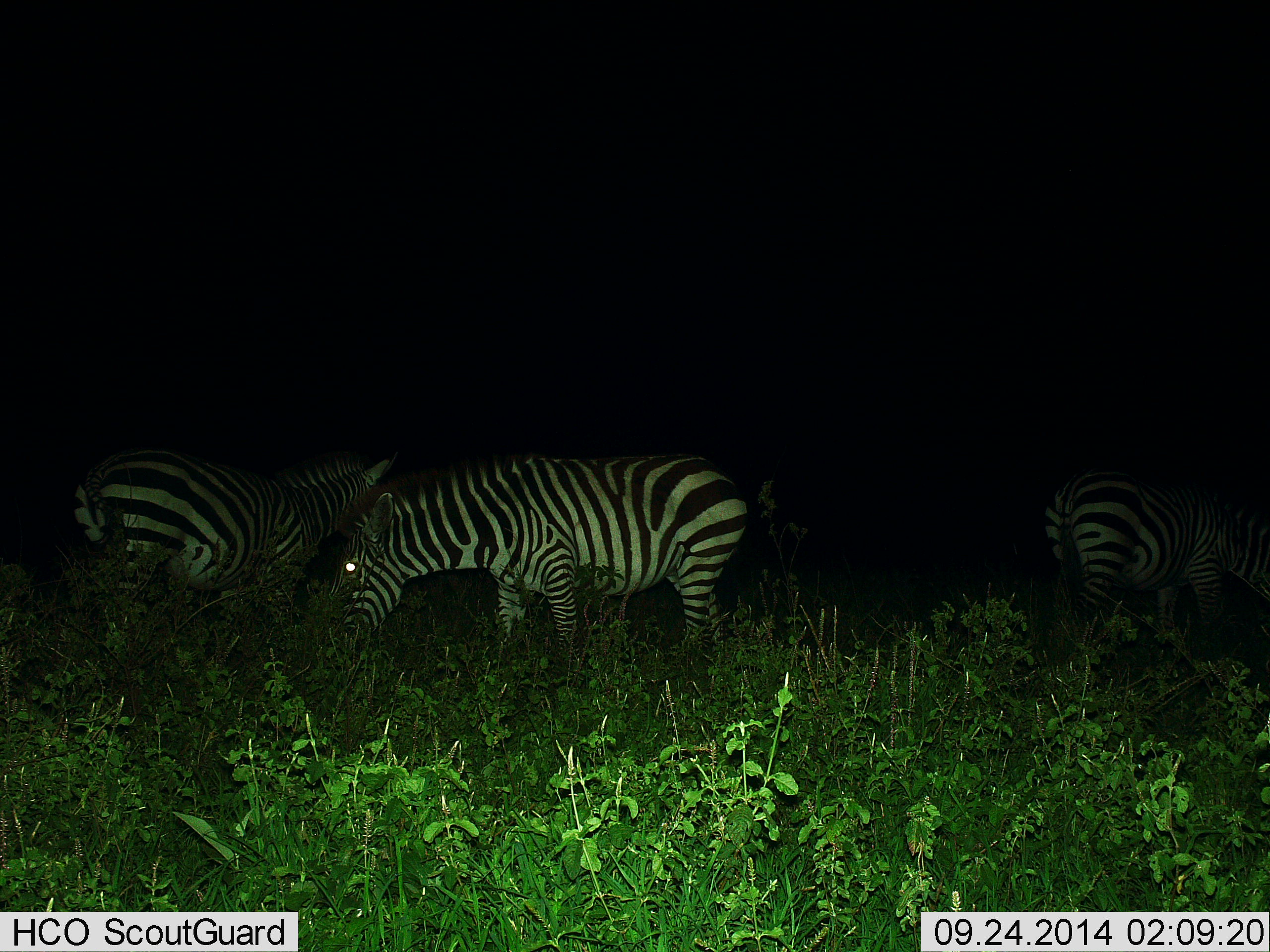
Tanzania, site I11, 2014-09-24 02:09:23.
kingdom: Animalia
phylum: Chordata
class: Mammalia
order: Perissodactyla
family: Equidae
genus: Equus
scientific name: Equus quagga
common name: plains zebra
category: zebra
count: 3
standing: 60%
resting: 0%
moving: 0%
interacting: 0%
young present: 0%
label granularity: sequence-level